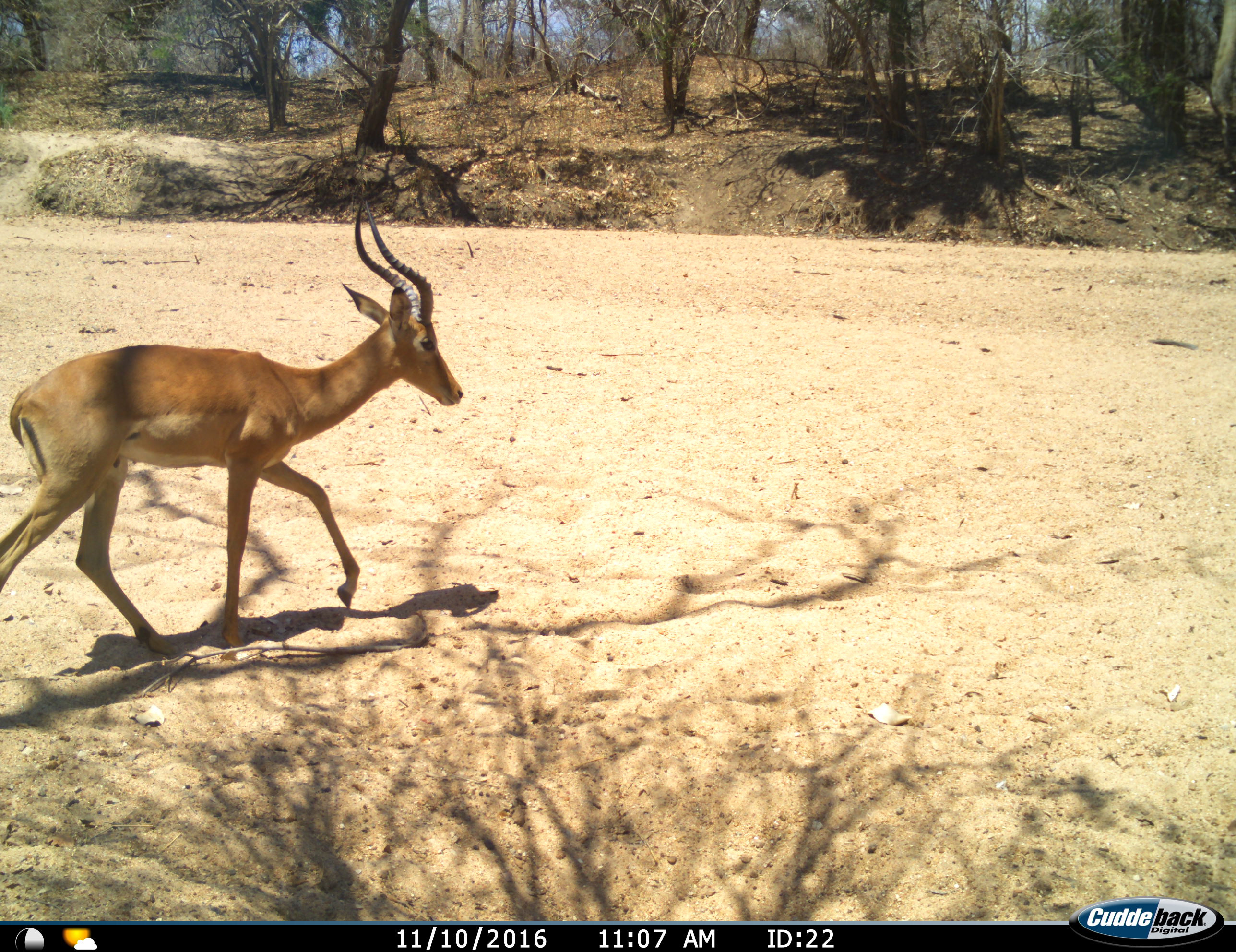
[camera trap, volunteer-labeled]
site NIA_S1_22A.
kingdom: Animalia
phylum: Chordata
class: Mammalia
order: Artiodactyla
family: Bovidae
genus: Aepyceros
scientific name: Aepyceros melampus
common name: impala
Impala (Aepyceros melampus), count 1. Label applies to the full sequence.